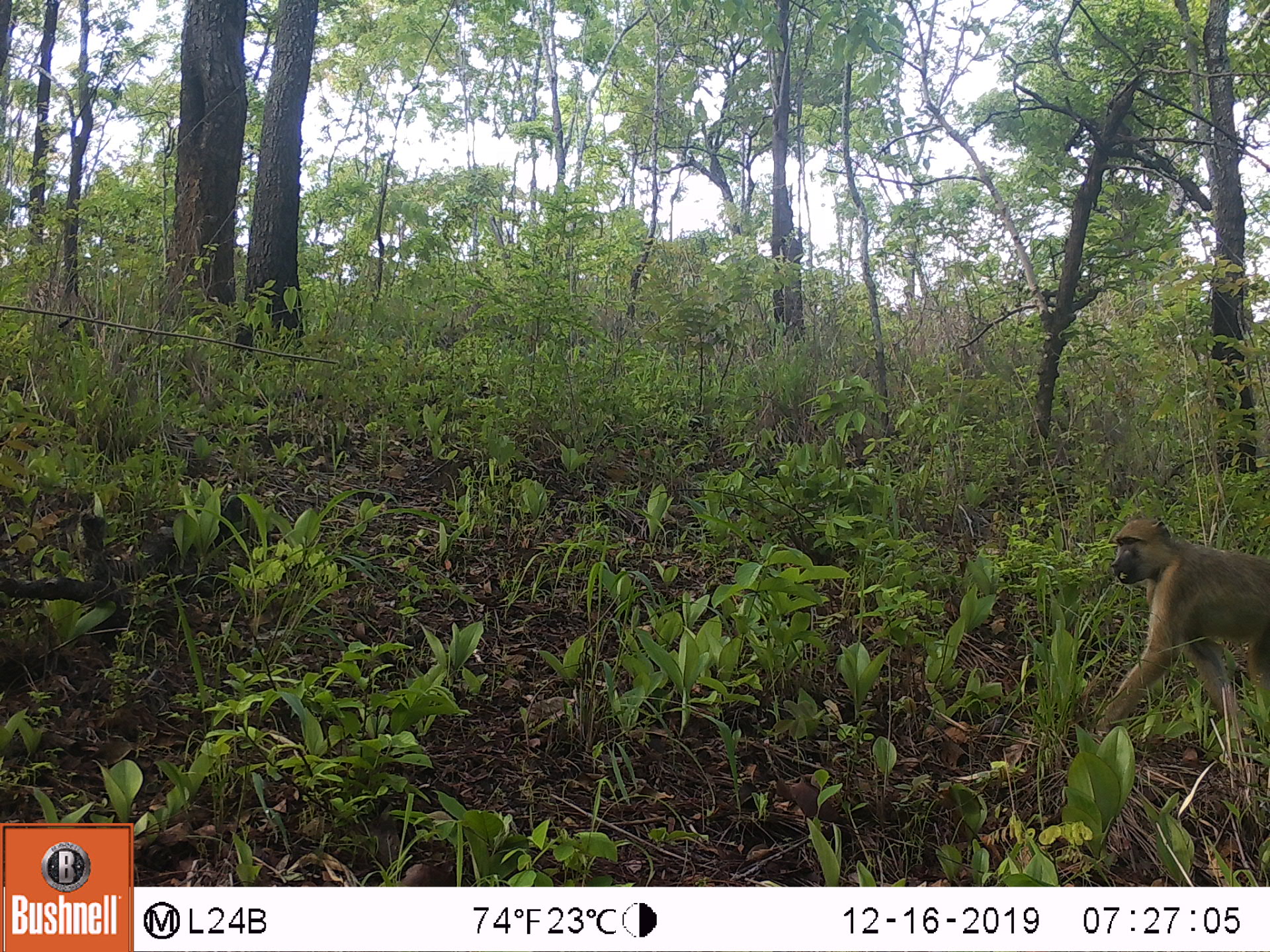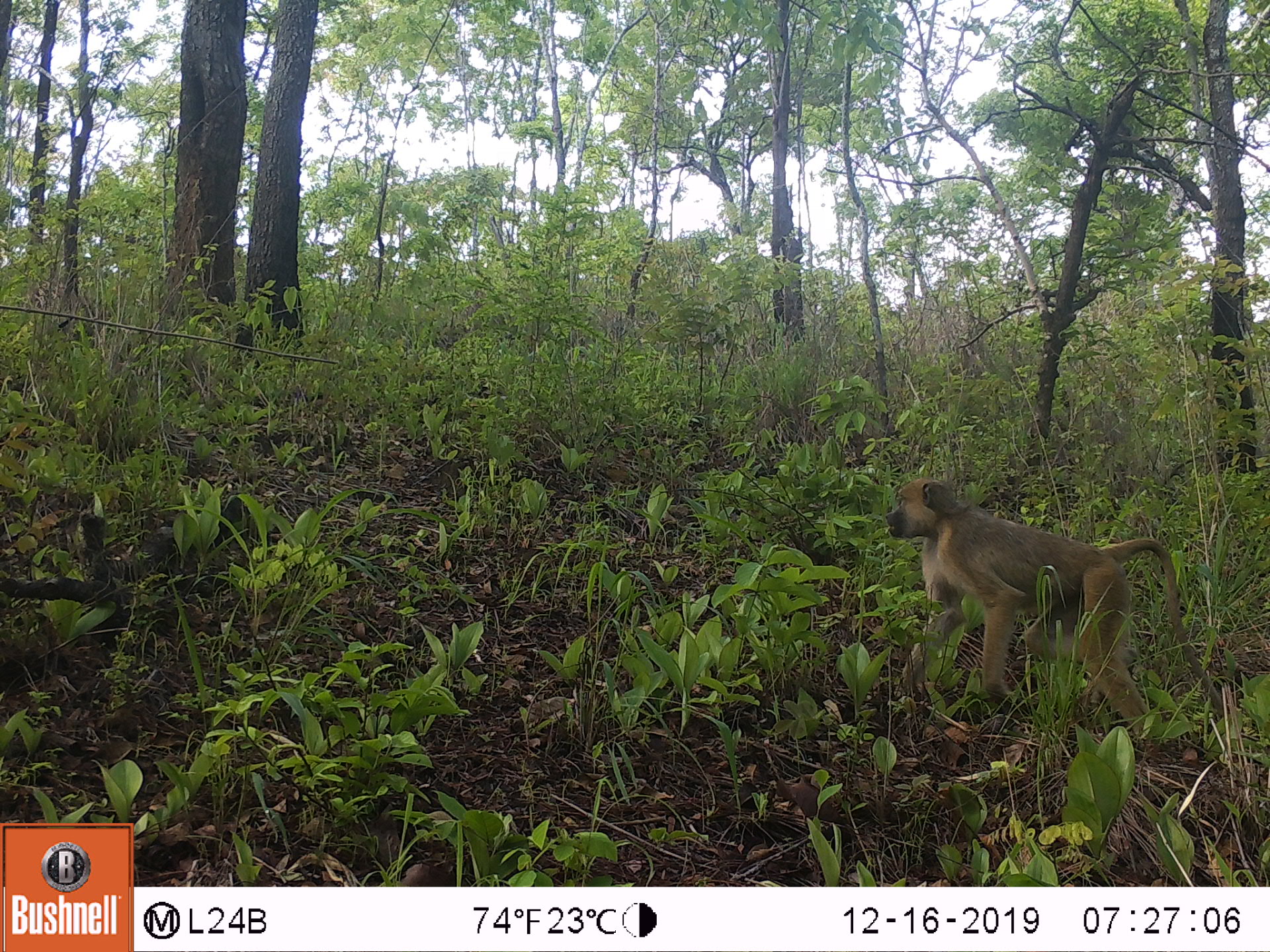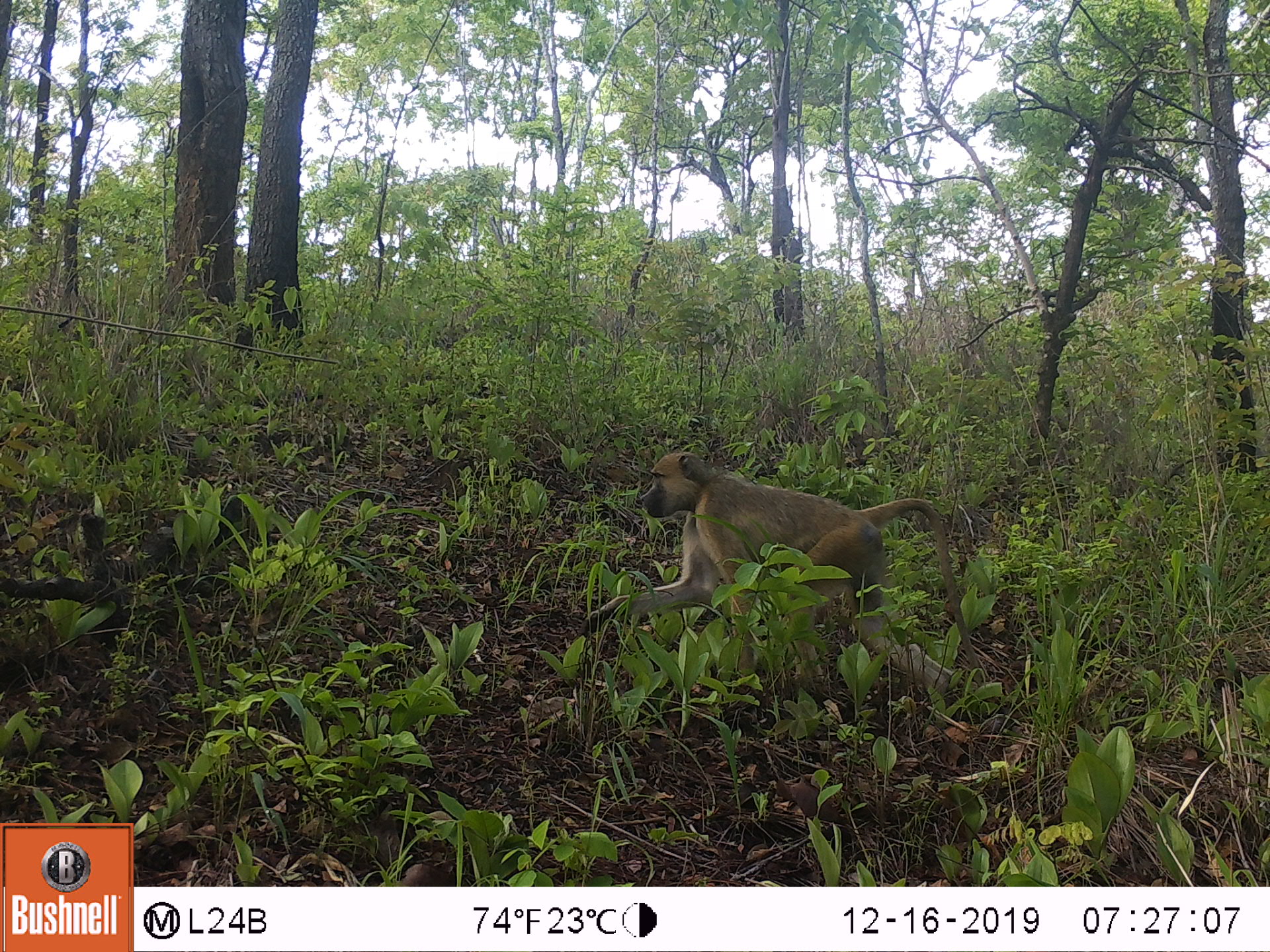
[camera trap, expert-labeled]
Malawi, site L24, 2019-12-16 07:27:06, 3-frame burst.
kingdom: Animalia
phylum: Chordata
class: Mammalia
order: Primates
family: Cercopithecidae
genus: Papio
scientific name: Papio cynocephalus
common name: yellow baboon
Yellow baboon (Papio cynocephalus), count 1.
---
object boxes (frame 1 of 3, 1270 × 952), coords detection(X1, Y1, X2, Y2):
yellow baboon: detection(1077, 516, 1265, 759)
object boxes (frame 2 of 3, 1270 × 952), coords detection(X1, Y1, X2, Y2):
yellow baboon: detection(880, 475, 1229, 741)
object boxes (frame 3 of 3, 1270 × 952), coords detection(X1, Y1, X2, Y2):
yellow baboon: detection(587, 446, 970, 693)